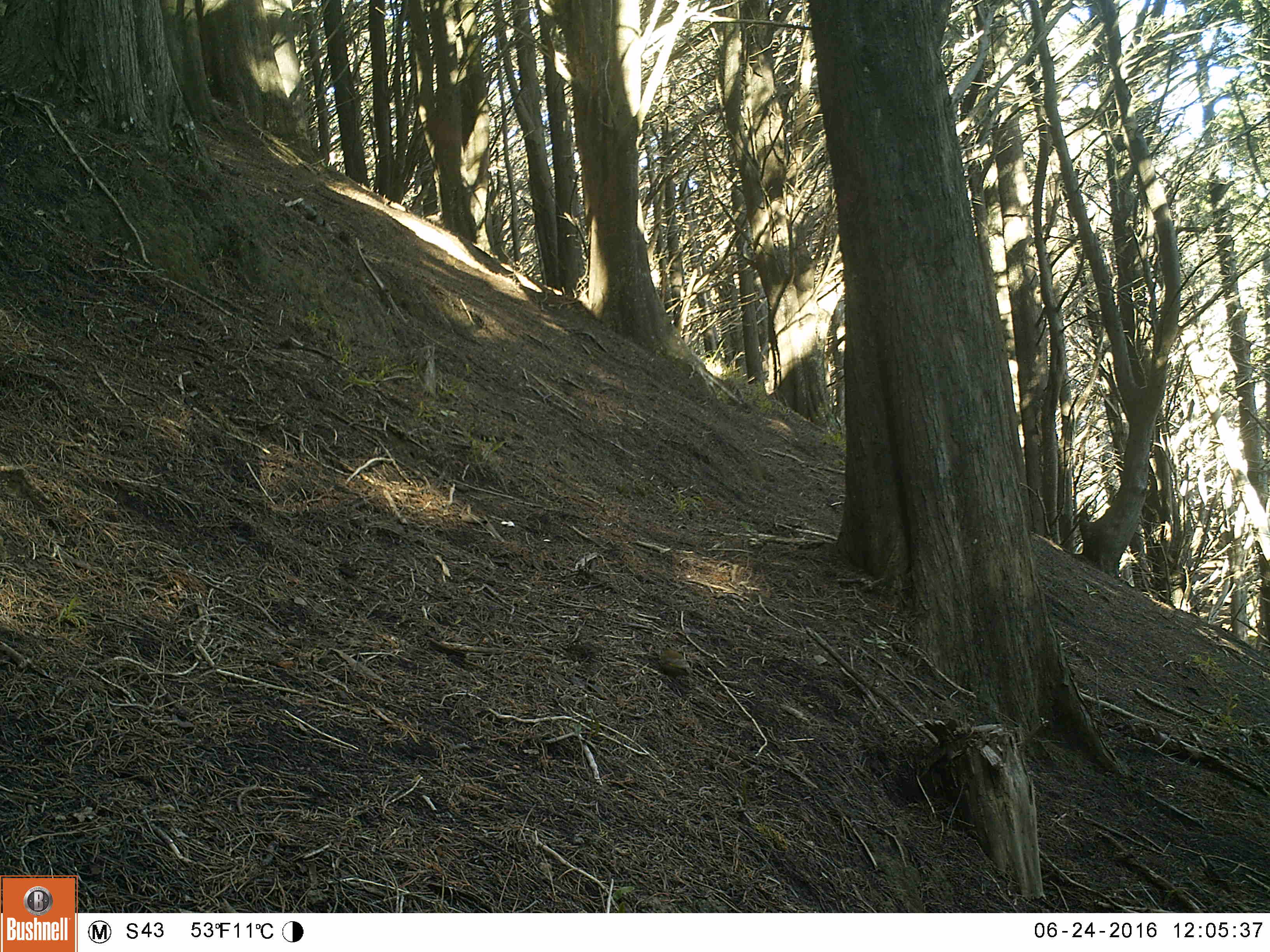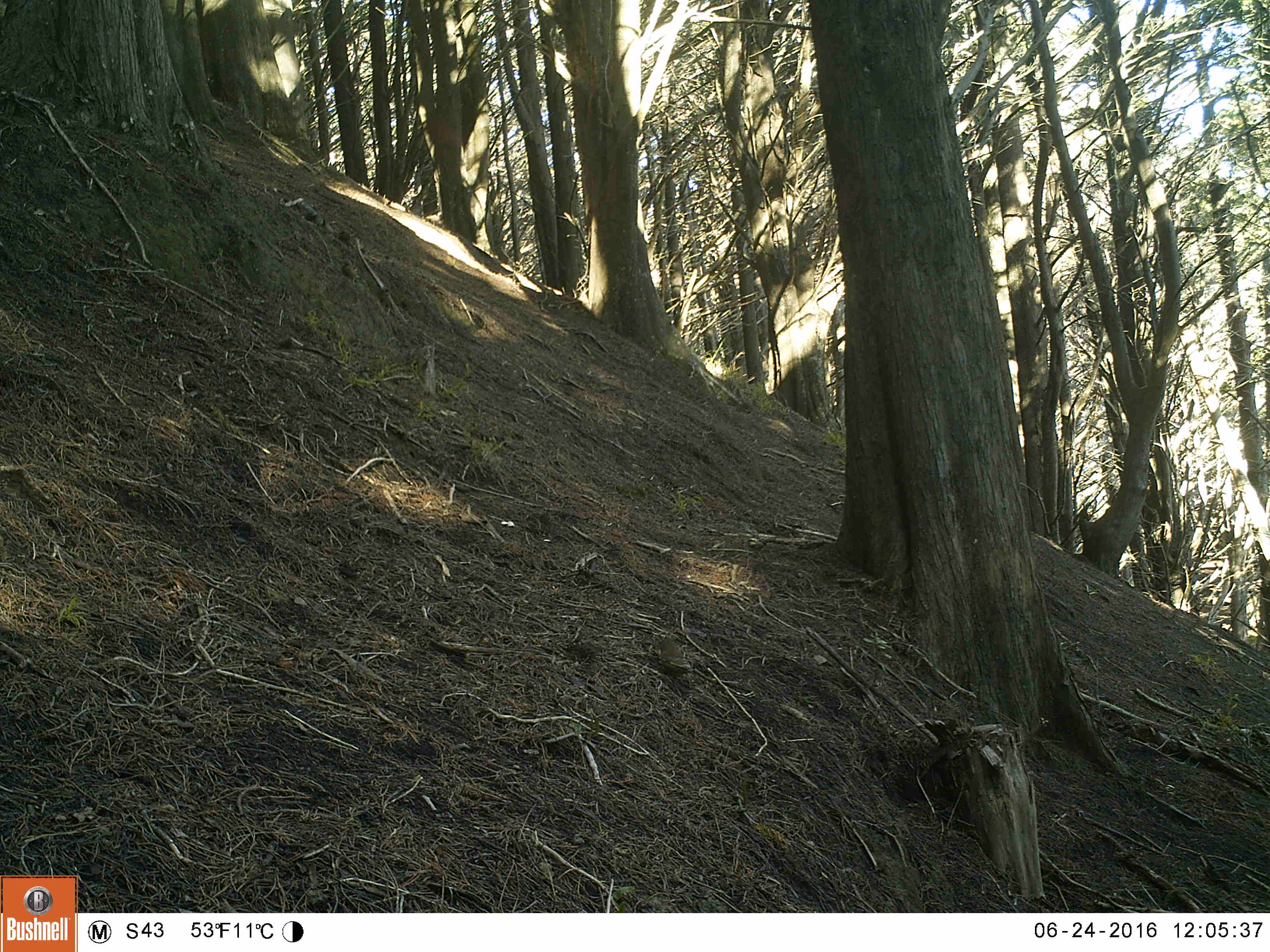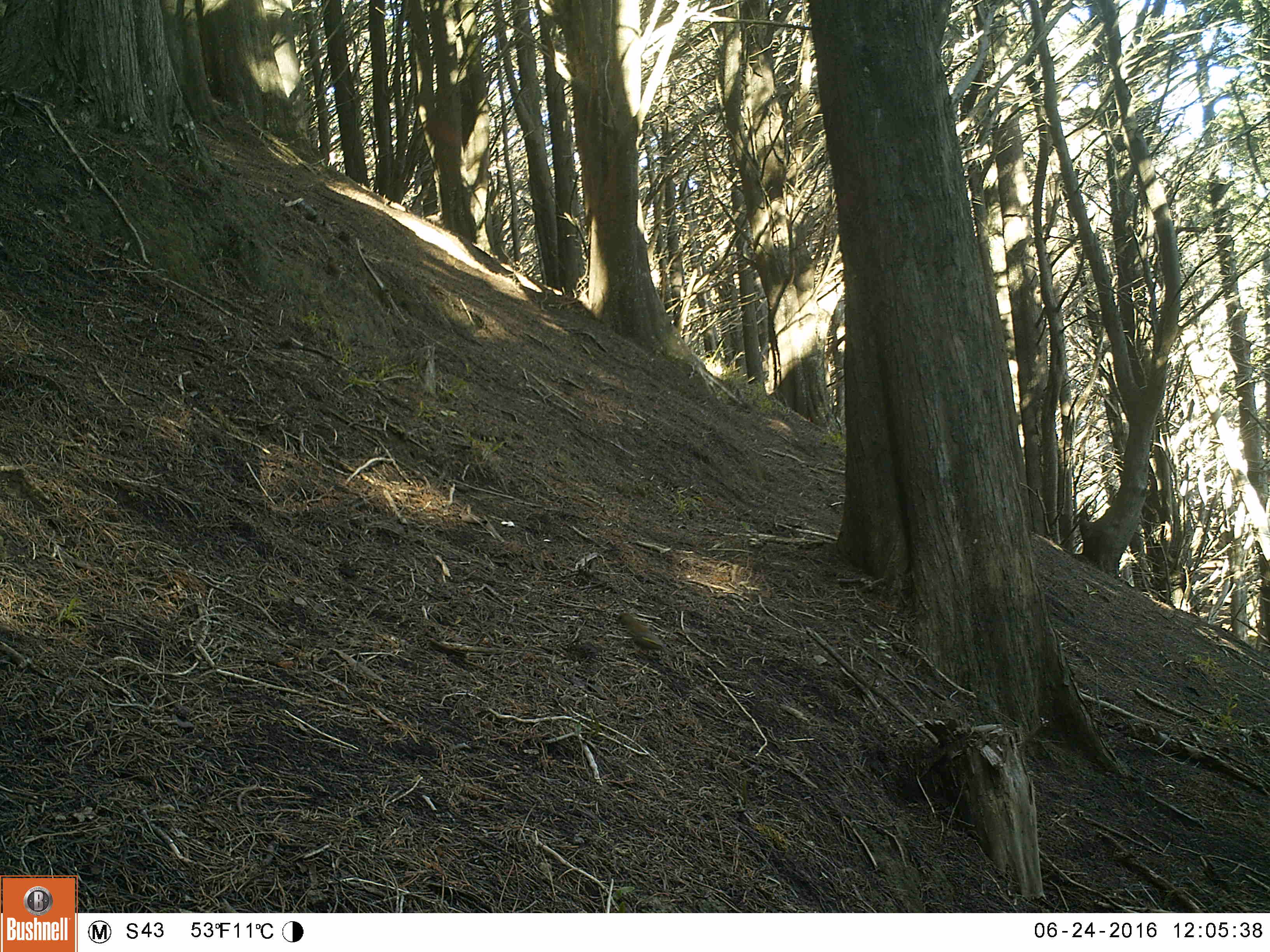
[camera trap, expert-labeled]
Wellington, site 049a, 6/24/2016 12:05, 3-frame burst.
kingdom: Animalia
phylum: Chordata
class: Aves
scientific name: Aves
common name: bird